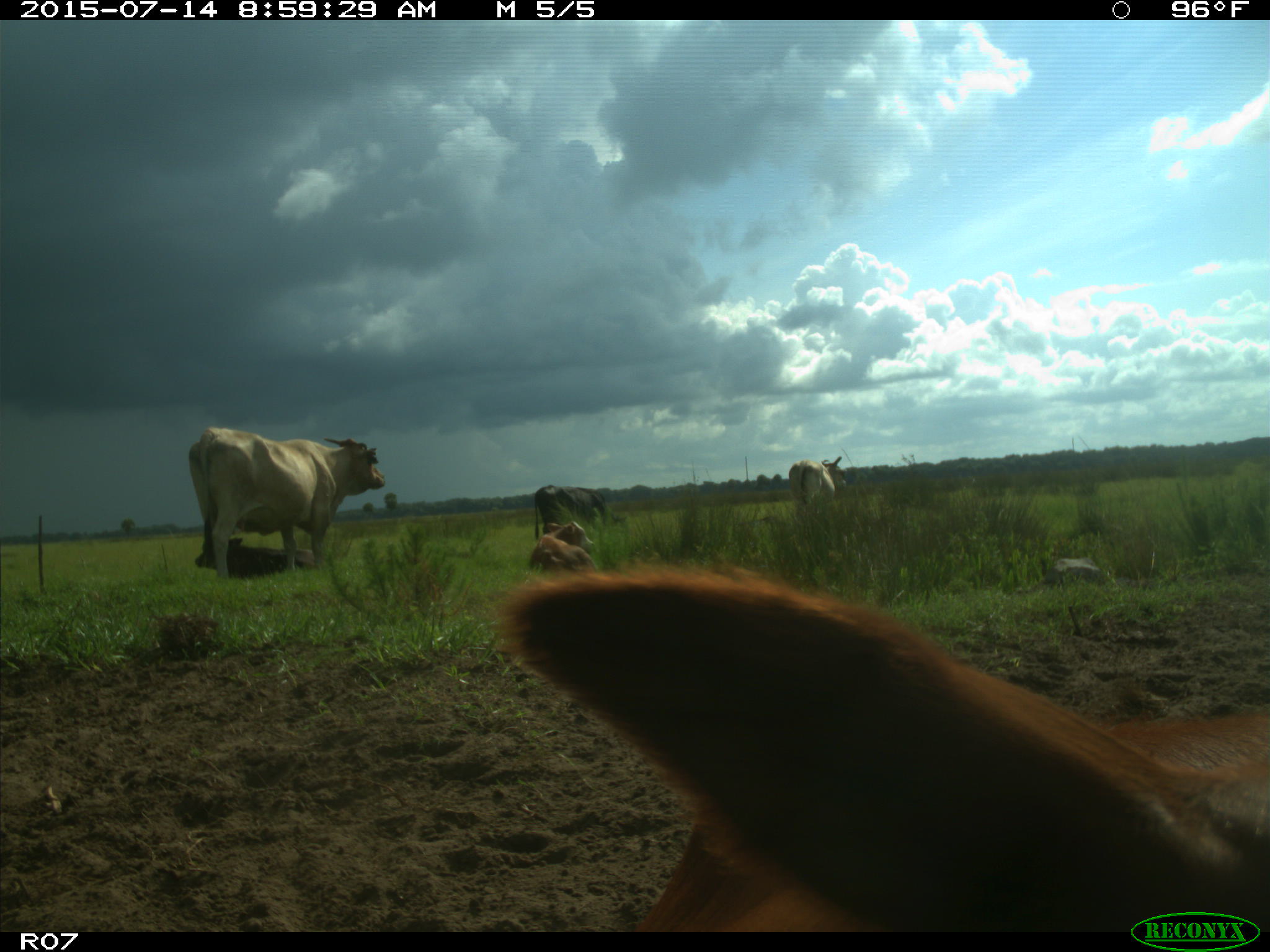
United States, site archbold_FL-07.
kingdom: Animalia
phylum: Chordata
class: Mammalia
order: Artiodactyla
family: Bovidae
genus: Bos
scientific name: Bos taurus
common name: domestic cow